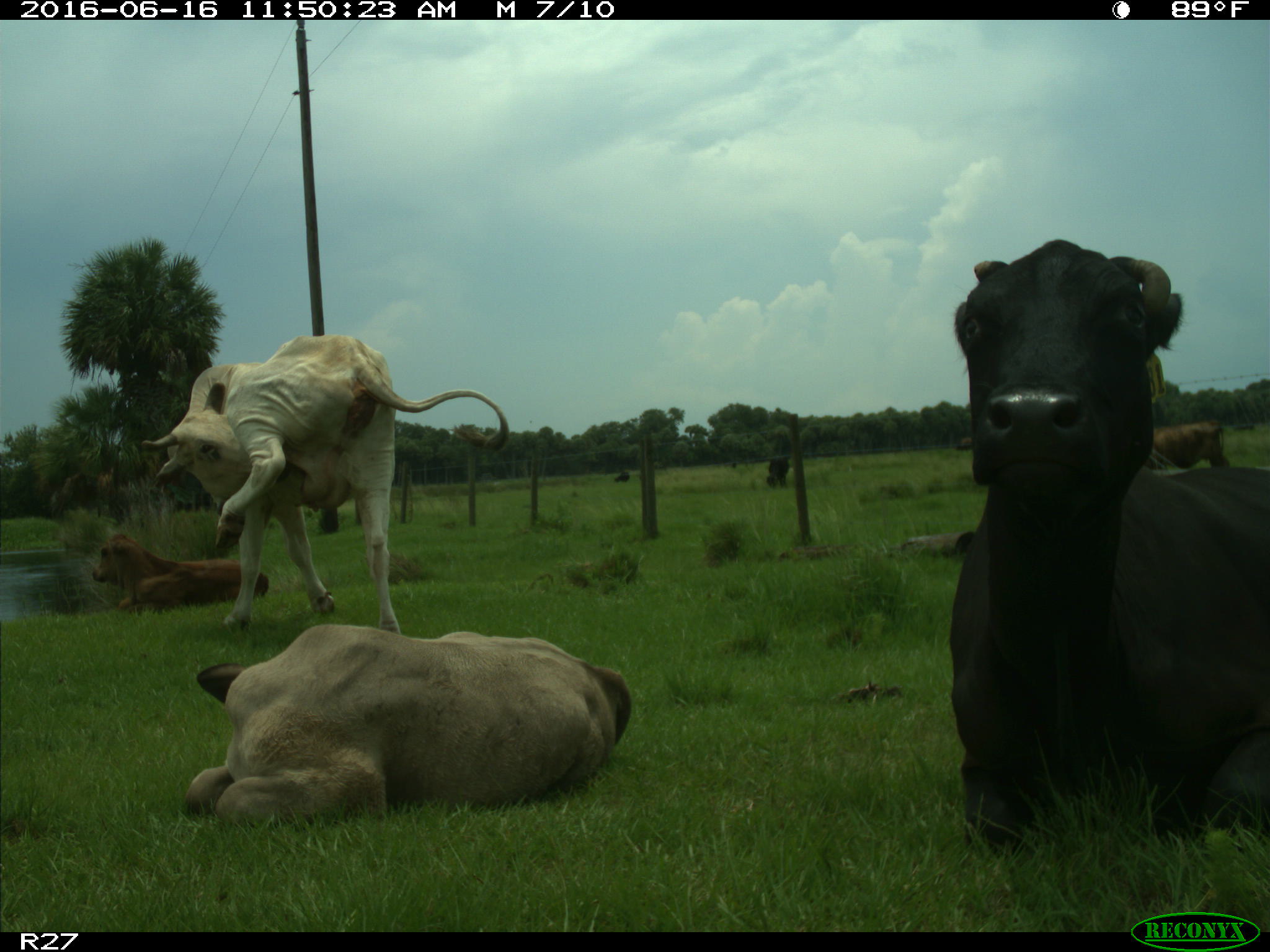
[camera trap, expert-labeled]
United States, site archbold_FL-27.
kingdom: Animalia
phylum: Chordata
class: Mammalia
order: Artiodactyla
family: Bovidae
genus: Bos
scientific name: Bos taurus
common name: domestic cow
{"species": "Bos taurus (domestic cow)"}